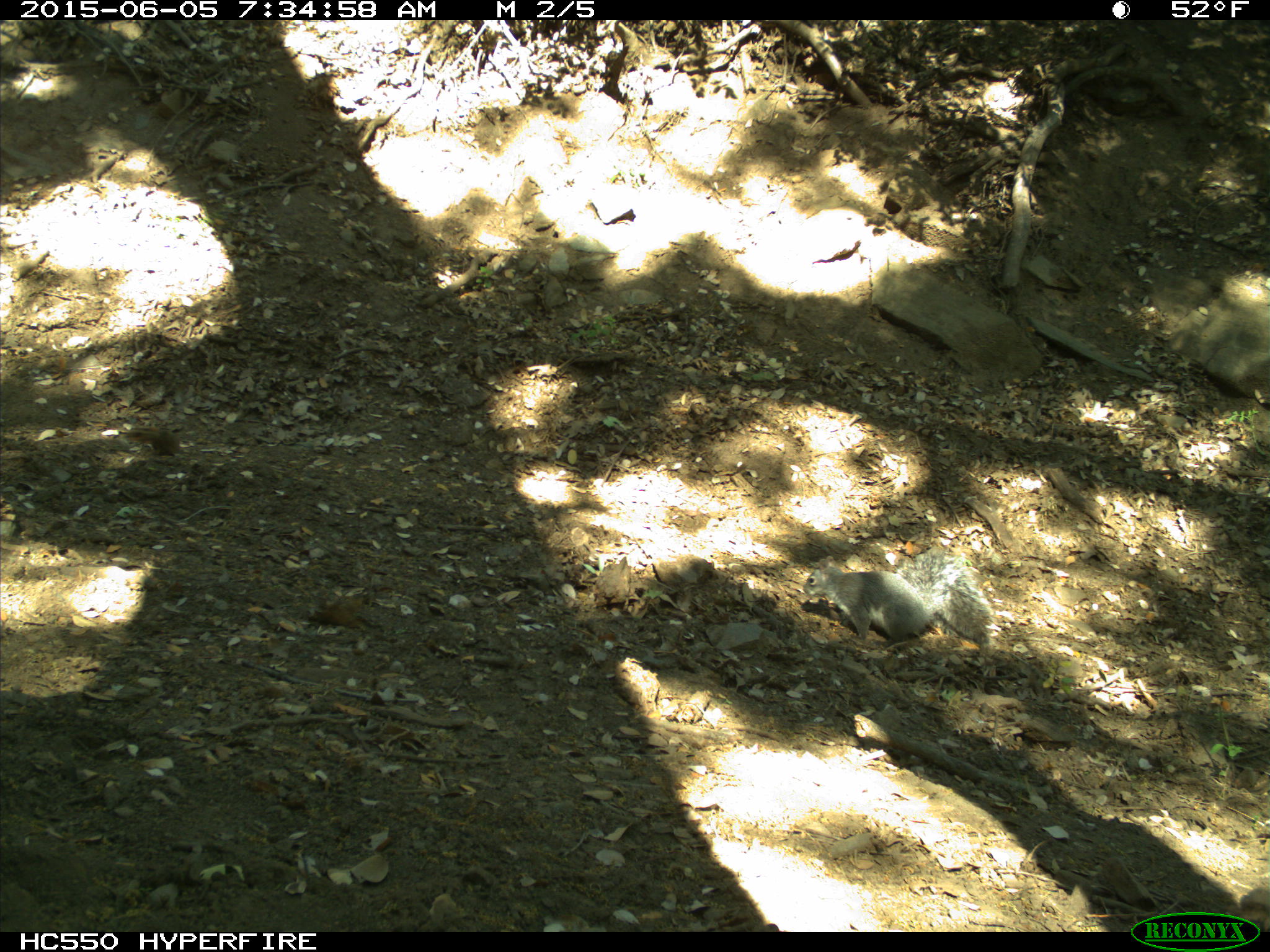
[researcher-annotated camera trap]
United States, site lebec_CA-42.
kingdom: Animalia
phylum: Chordata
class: Mammalia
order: Rodentia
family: Sciuridae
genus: Sciurus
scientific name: Sciurus carolinensis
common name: eastern gray squirrel